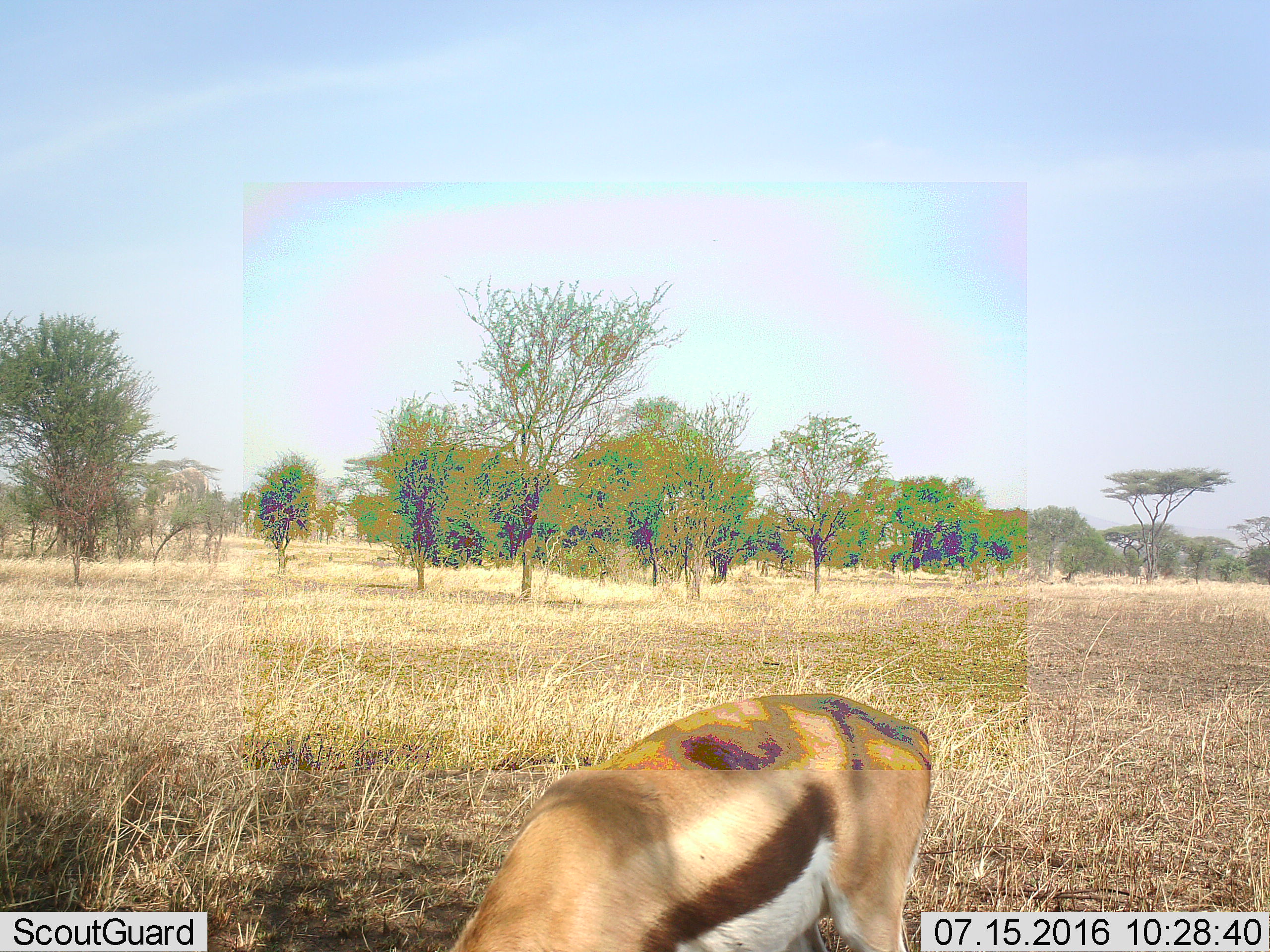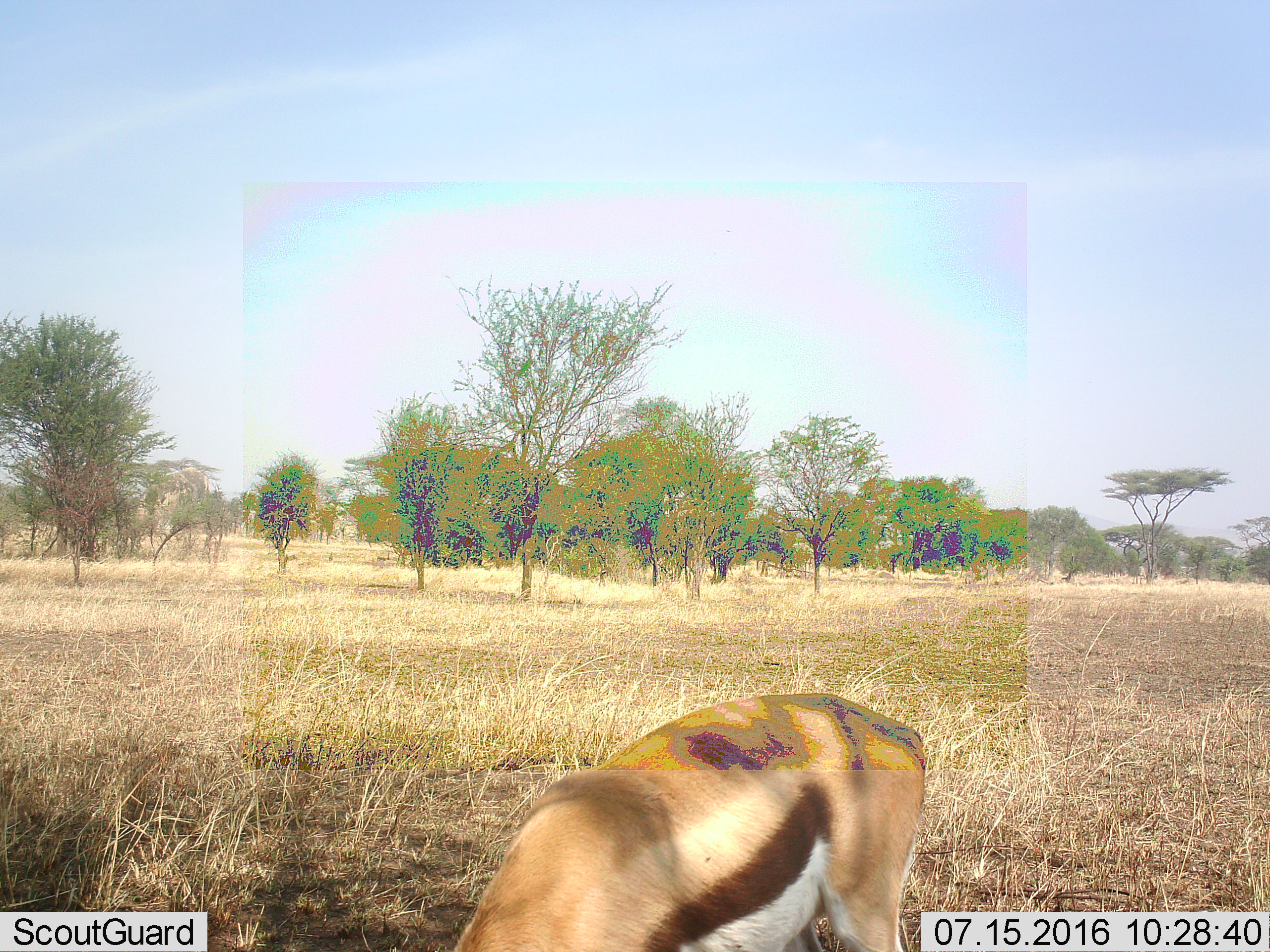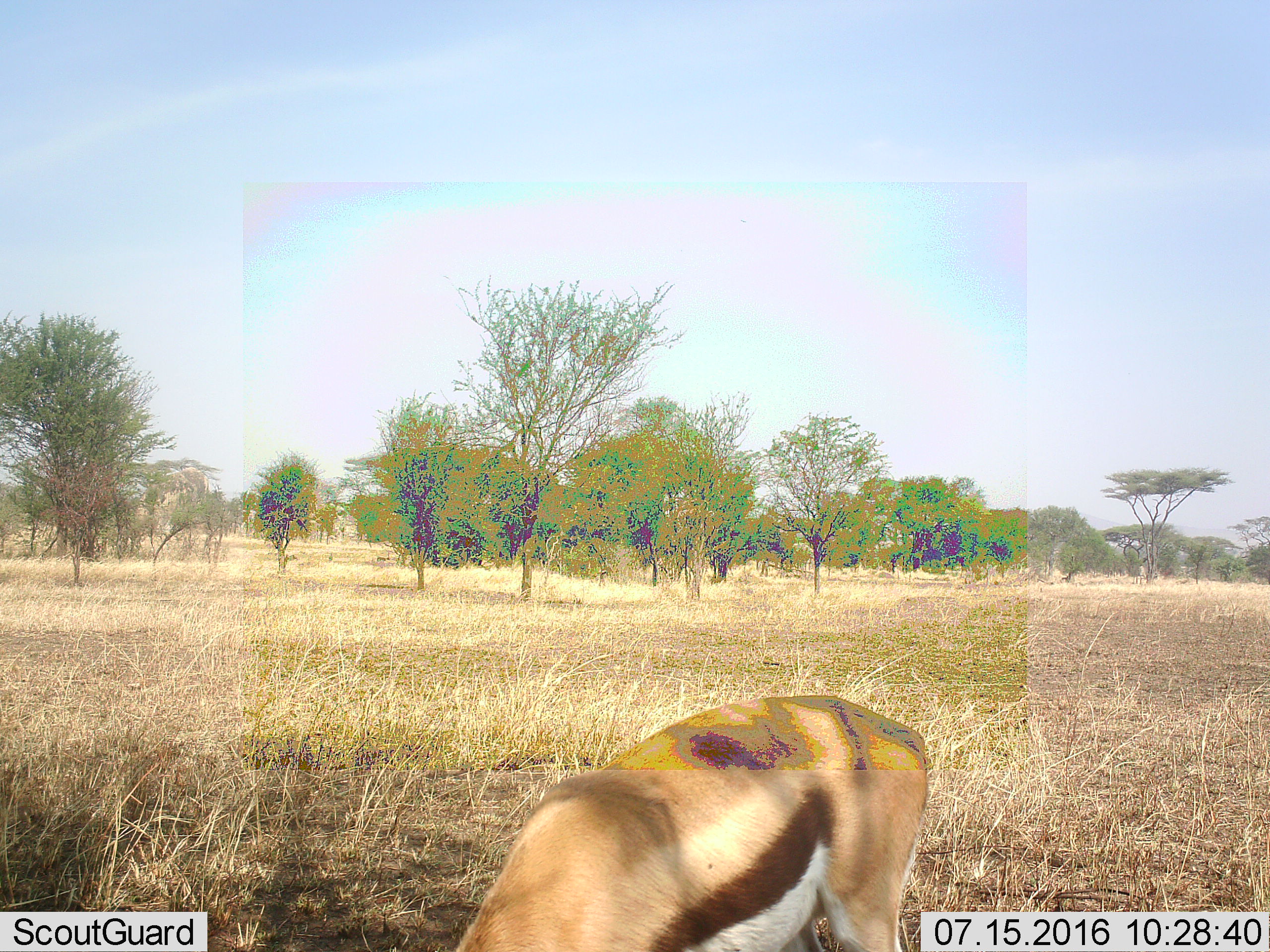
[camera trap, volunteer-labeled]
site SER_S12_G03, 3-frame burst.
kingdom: Animalia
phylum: Chordata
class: Mammalia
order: Artiodactyla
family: Bovidae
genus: Eudorcas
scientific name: Eudorcas thomsonii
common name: thomson's gazelle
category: gazellethomsons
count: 1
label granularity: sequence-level